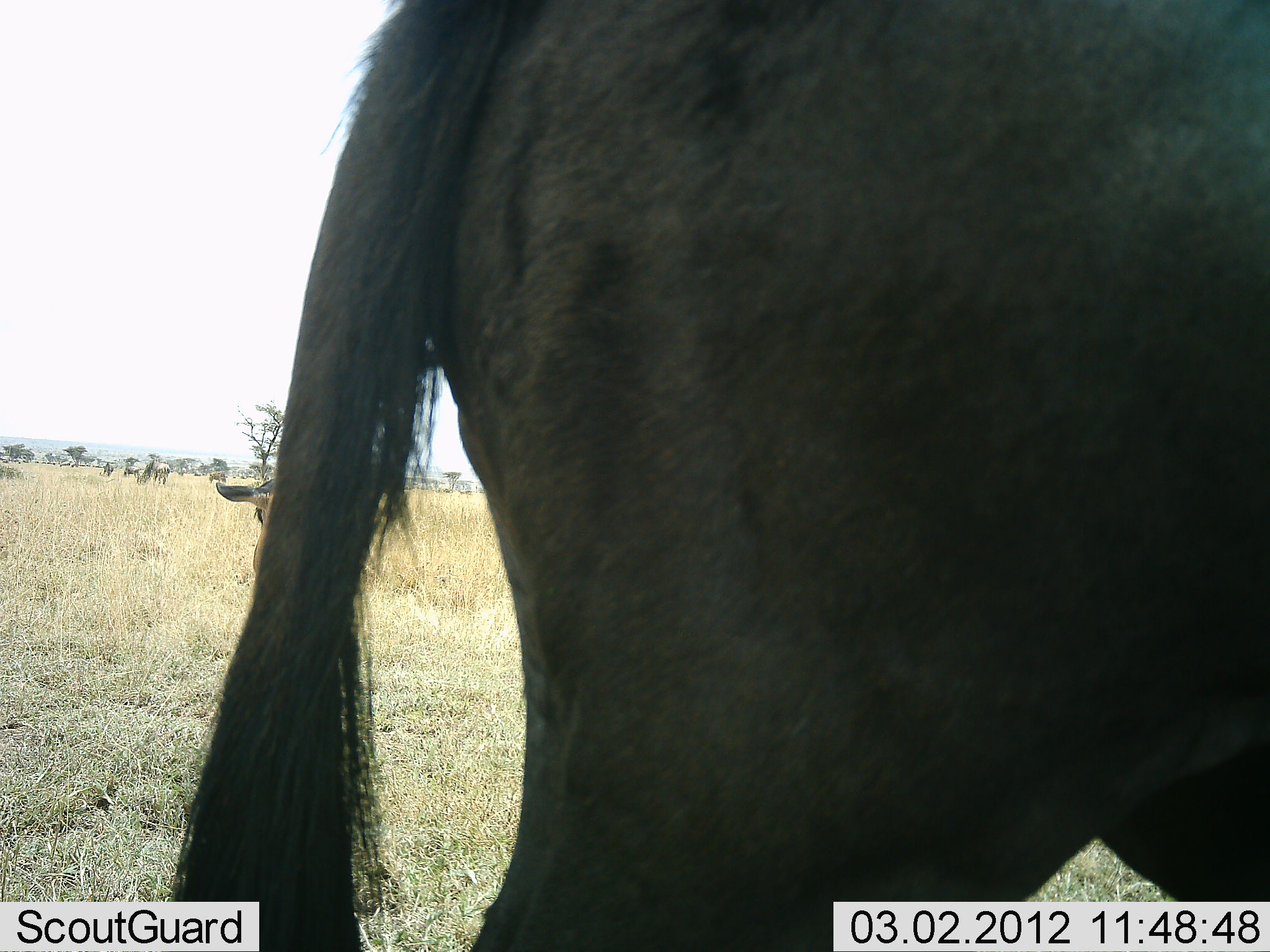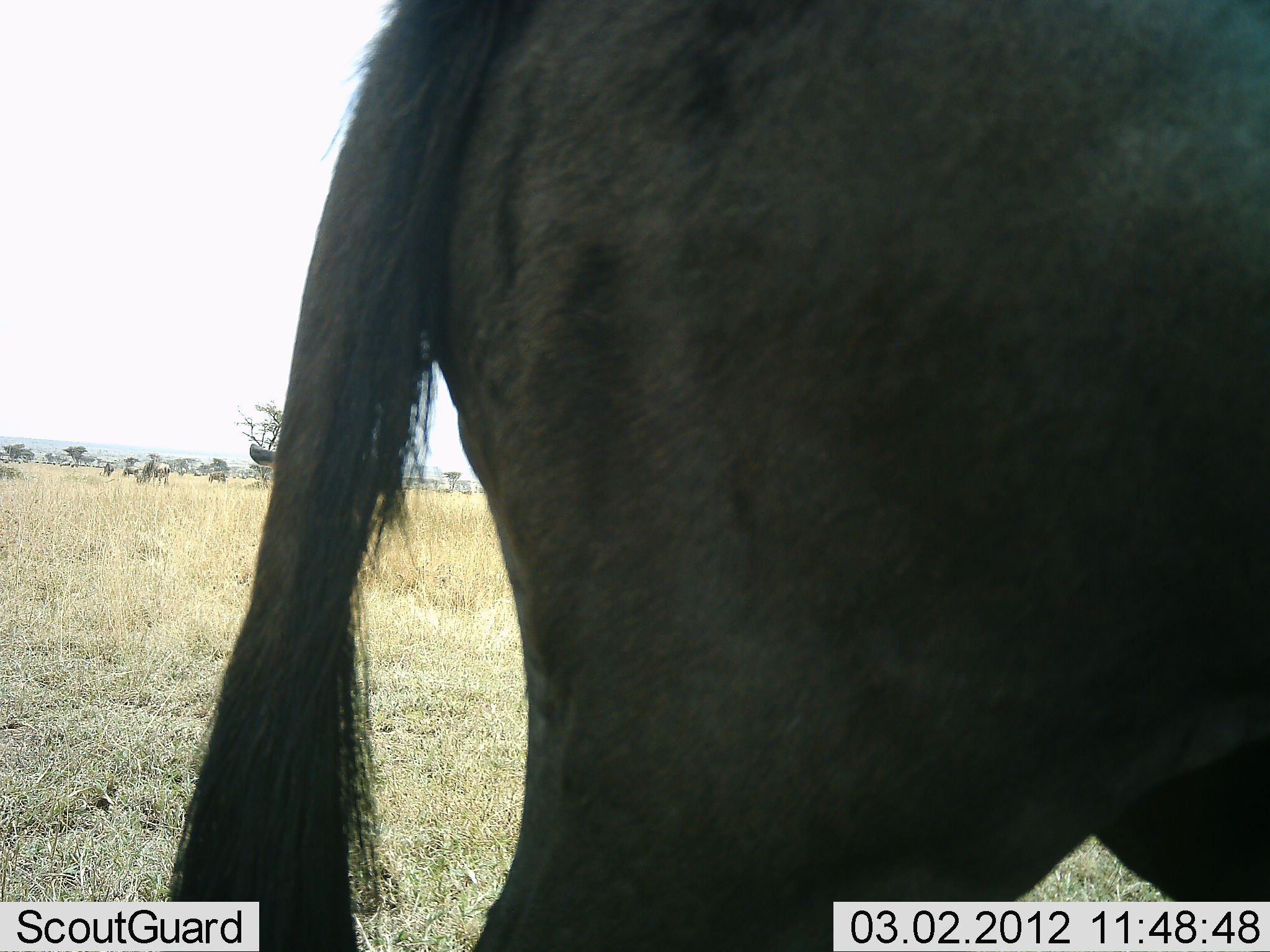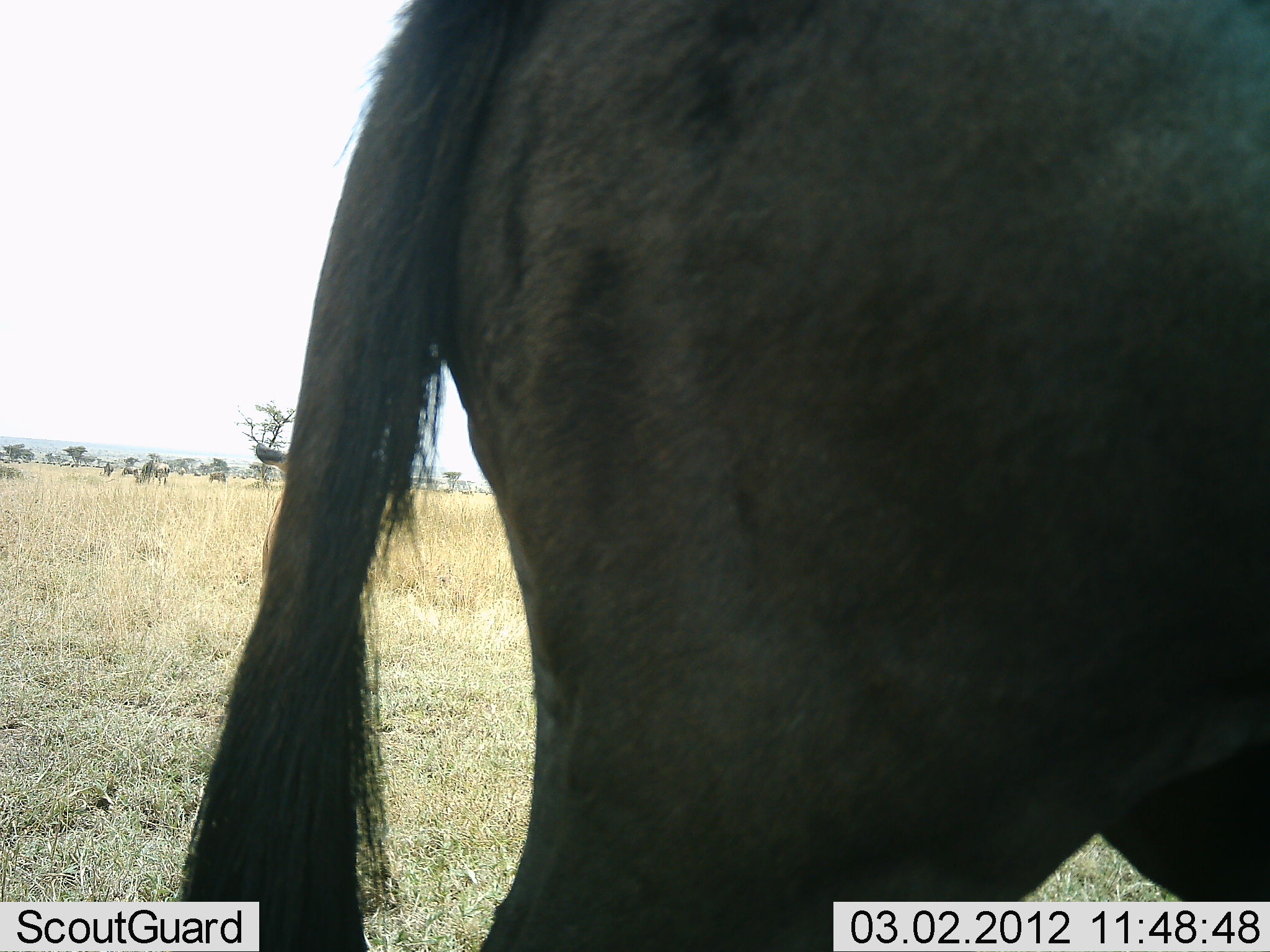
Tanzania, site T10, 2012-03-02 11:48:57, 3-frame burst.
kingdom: Animalia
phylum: Chordata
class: Mammalia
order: Artiodactyla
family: Bovidae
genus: Connochaetes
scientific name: Connochaetes taurinus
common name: blue wildebeest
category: wildebeest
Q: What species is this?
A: Wildebeest (blue wildebeest) (Connochaetes taurinus).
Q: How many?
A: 3.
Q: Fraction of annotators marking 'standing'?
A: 91%.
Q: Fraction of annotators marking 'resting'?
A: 5%.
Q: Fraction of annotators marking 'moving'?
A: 9%.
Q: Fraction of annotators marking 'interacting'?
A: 0%.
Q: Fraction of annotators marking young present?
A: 36%.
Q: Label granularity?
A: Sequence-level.